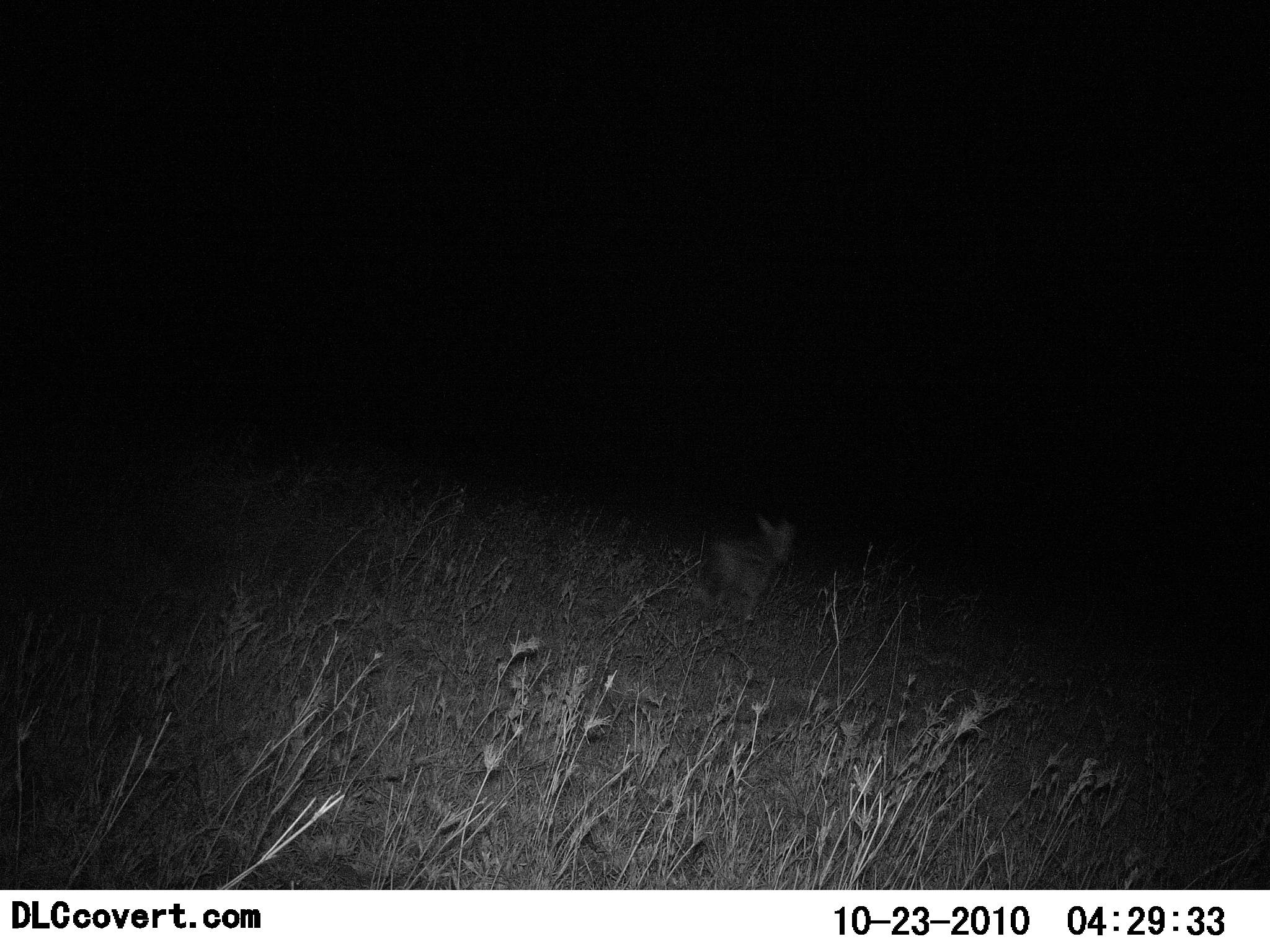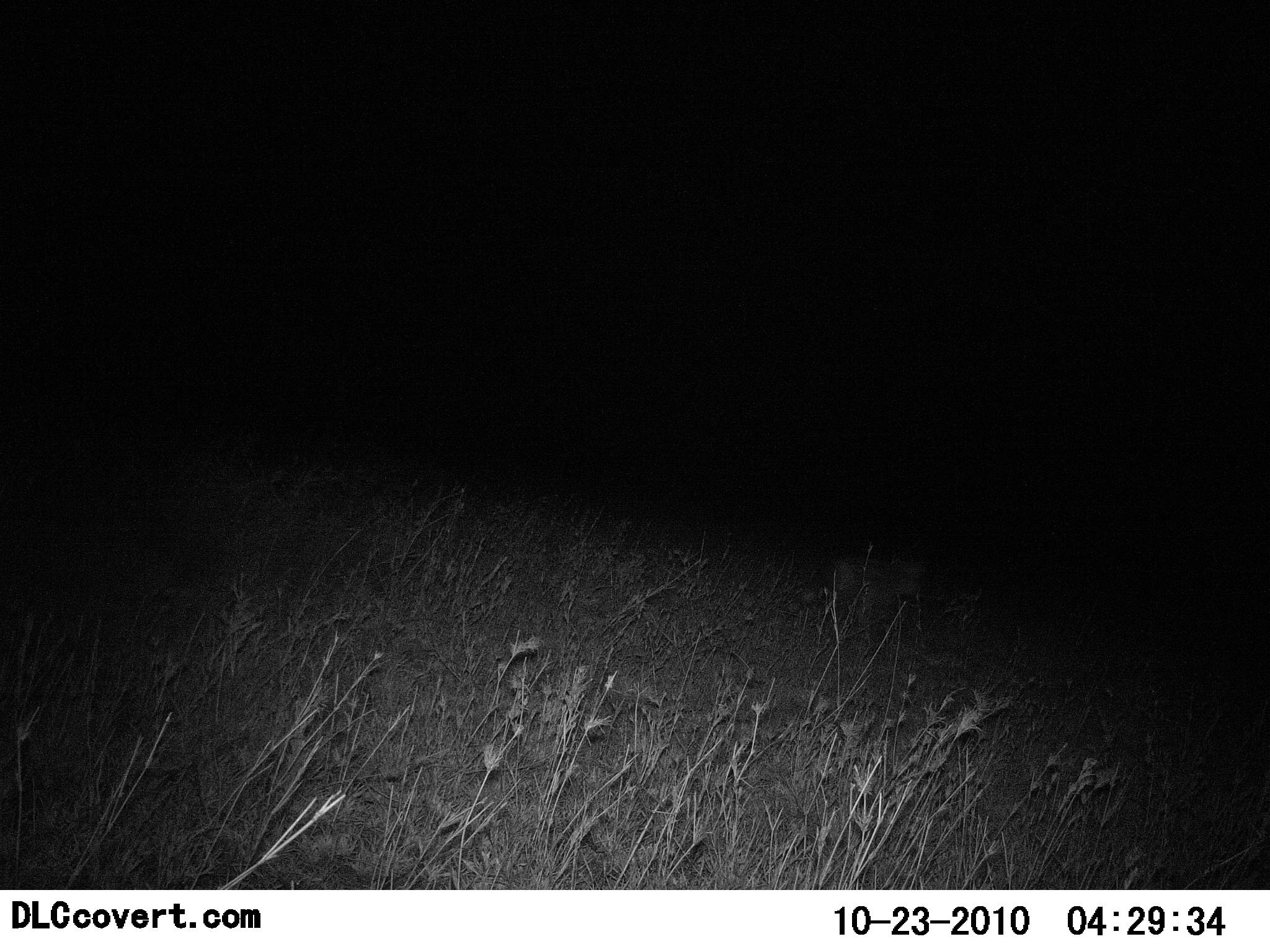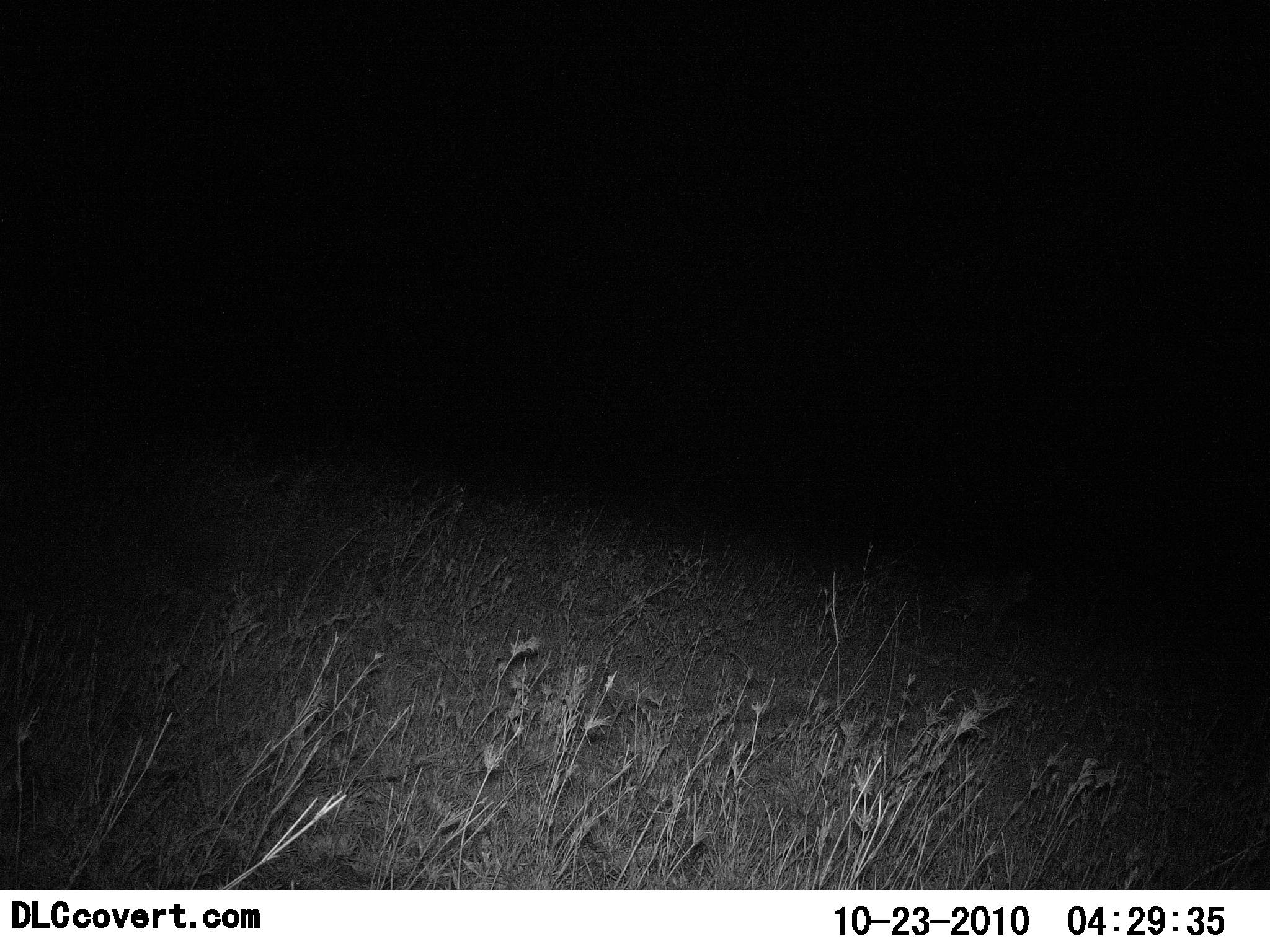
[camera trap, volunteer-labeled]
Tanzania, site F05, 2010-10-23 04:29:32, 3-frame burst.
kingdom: Animalia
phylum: Chordata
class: Mammalia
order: Carnivora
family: Canidae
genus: Otocyon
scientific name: Otocyon megalotis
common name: bat-eared fox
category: batearedfox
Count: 1.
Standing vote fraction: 0%.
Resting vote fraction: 0%.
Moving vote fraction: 100%.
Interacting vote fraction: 0%.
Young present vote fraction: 0%.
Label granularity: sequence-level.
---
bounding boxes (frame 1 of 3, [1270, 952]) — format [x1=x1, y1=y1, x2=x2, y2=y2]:
animal: [x1=695, y1=513, x2=795, y2=627]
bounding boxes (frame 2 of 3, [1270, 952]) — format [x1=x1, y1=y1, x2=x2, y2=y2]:
animal: [x1=828, y1=553, x2=927, y2=646]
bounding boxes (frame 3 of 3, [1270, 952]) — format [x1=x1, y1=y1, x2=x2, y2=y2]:
animal: [x1=956, y1=571, x2=1034, y2=645]